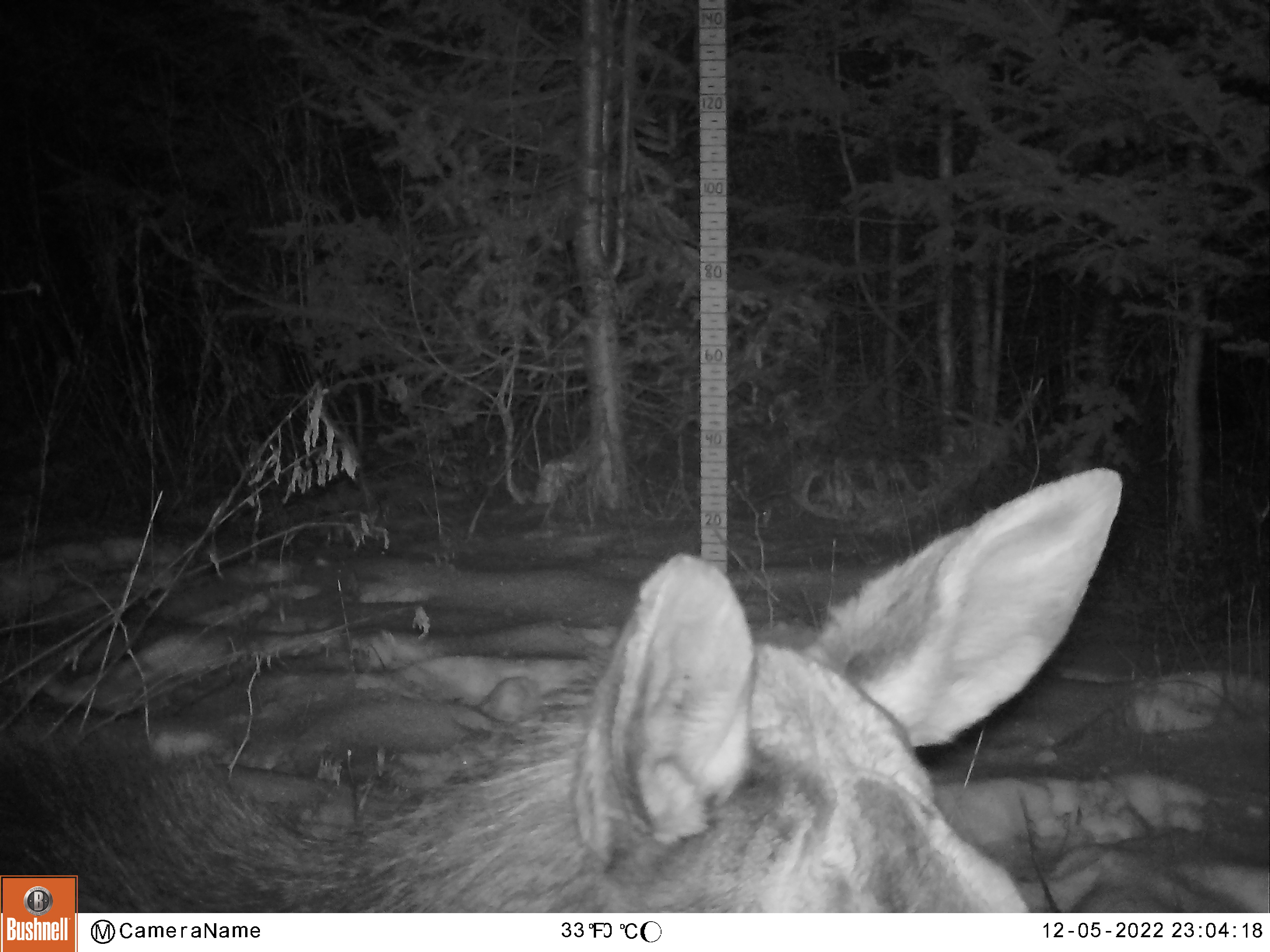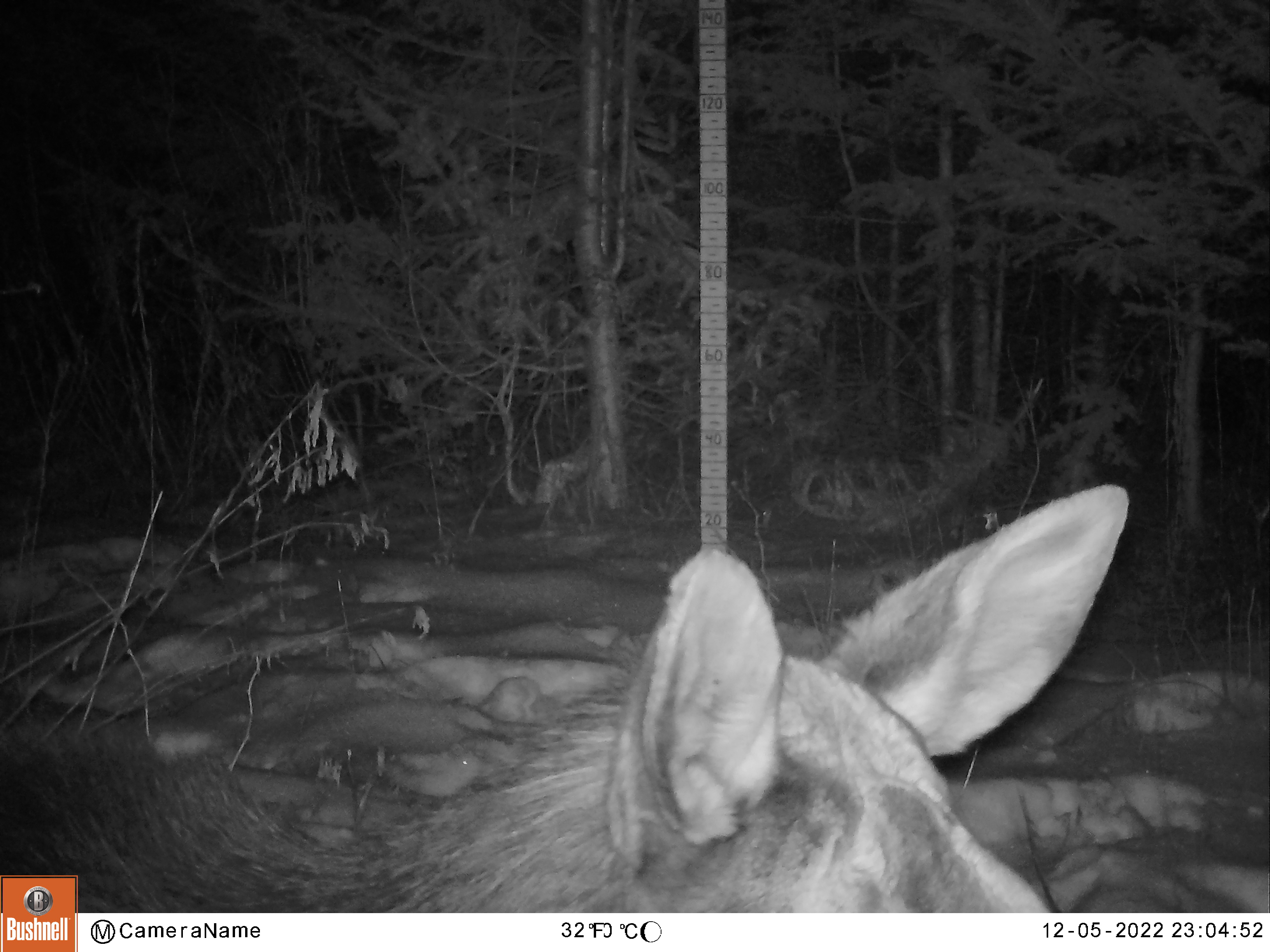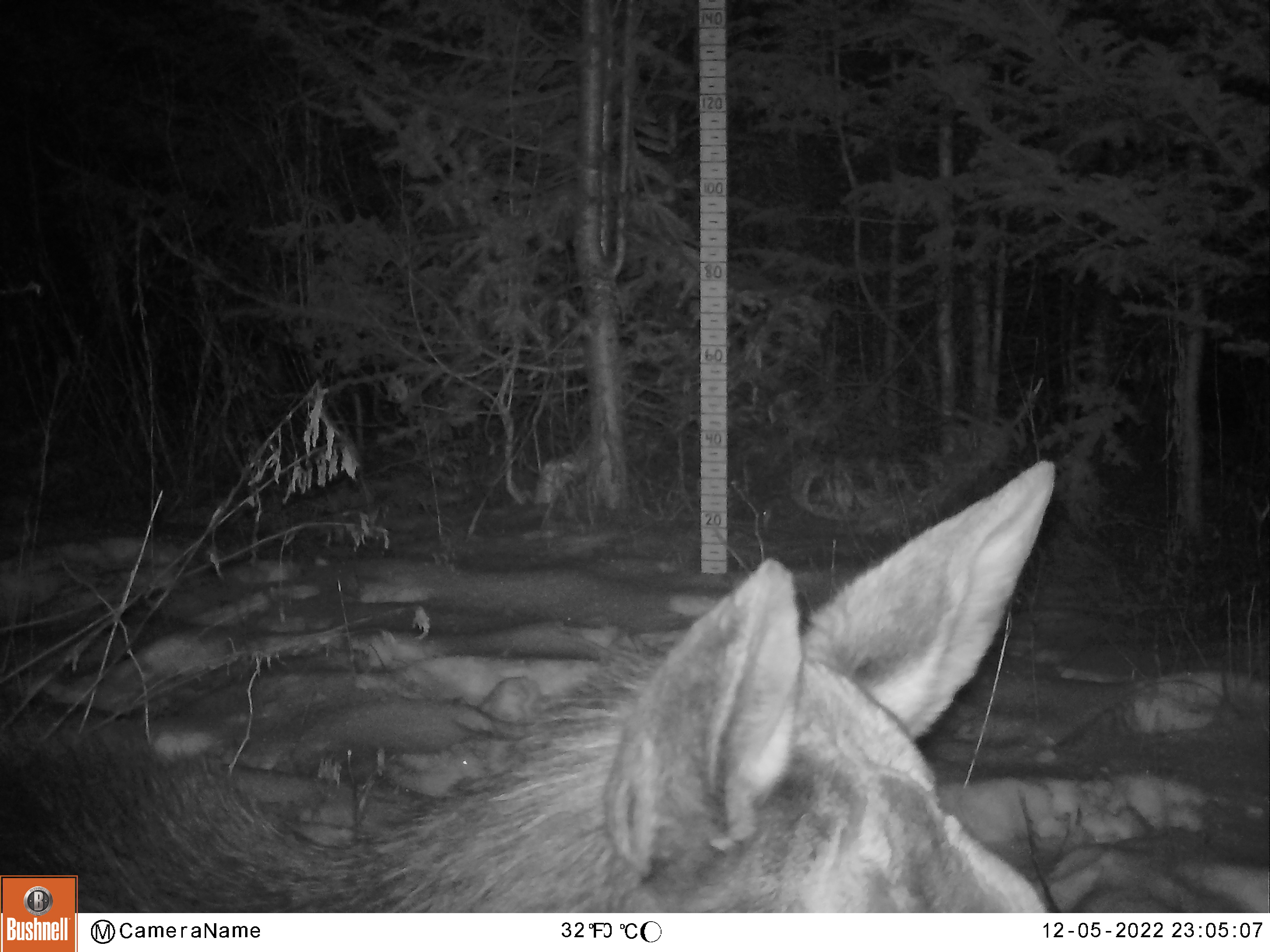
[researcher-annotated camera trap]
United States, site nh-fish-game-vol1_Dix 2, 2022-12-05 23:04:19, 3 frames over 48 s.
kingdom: Animalia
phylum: Chordata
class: Mammalia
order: Artiodactyla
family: Cervidae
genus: Alces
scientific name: Alces alces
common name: moose